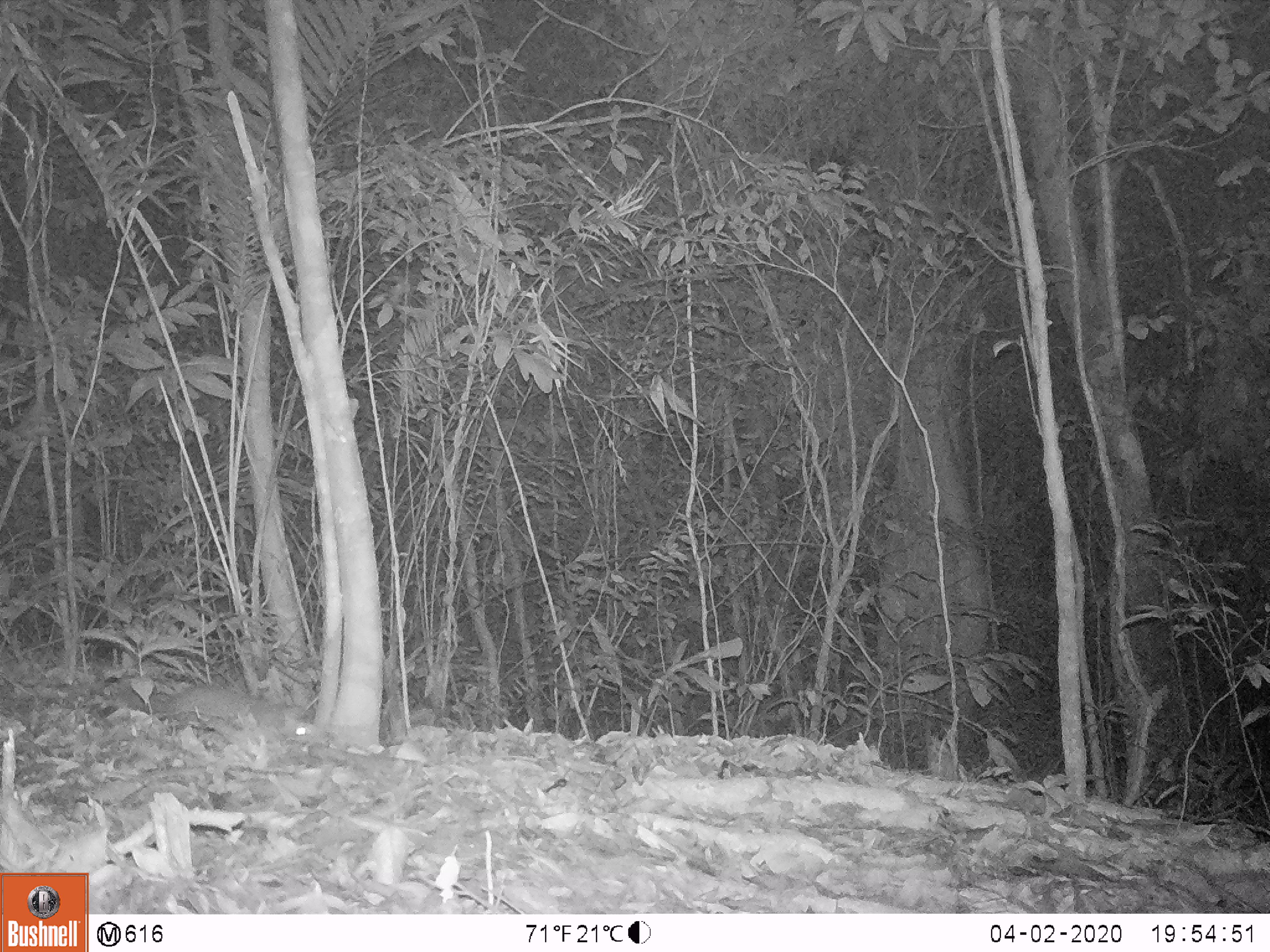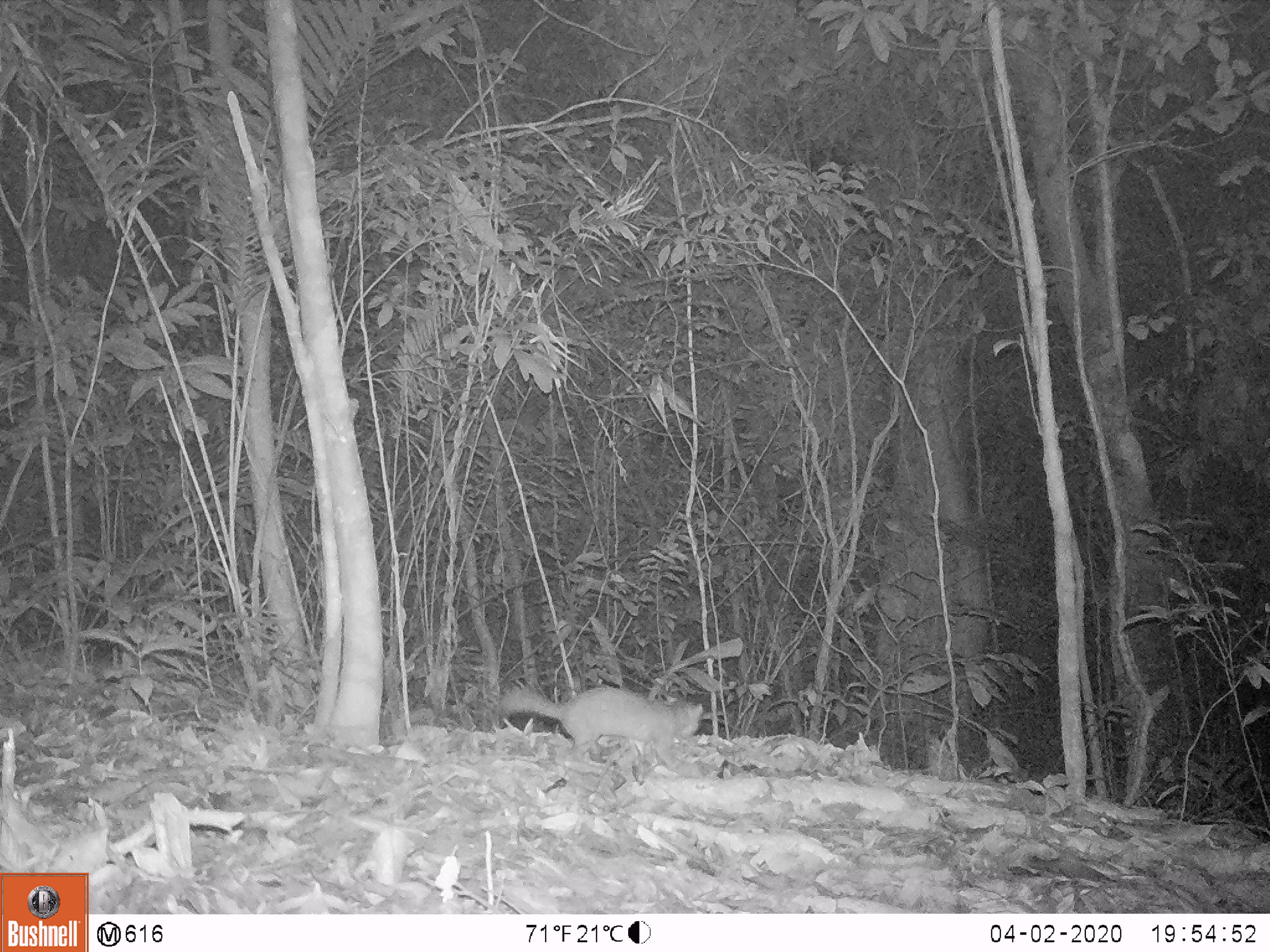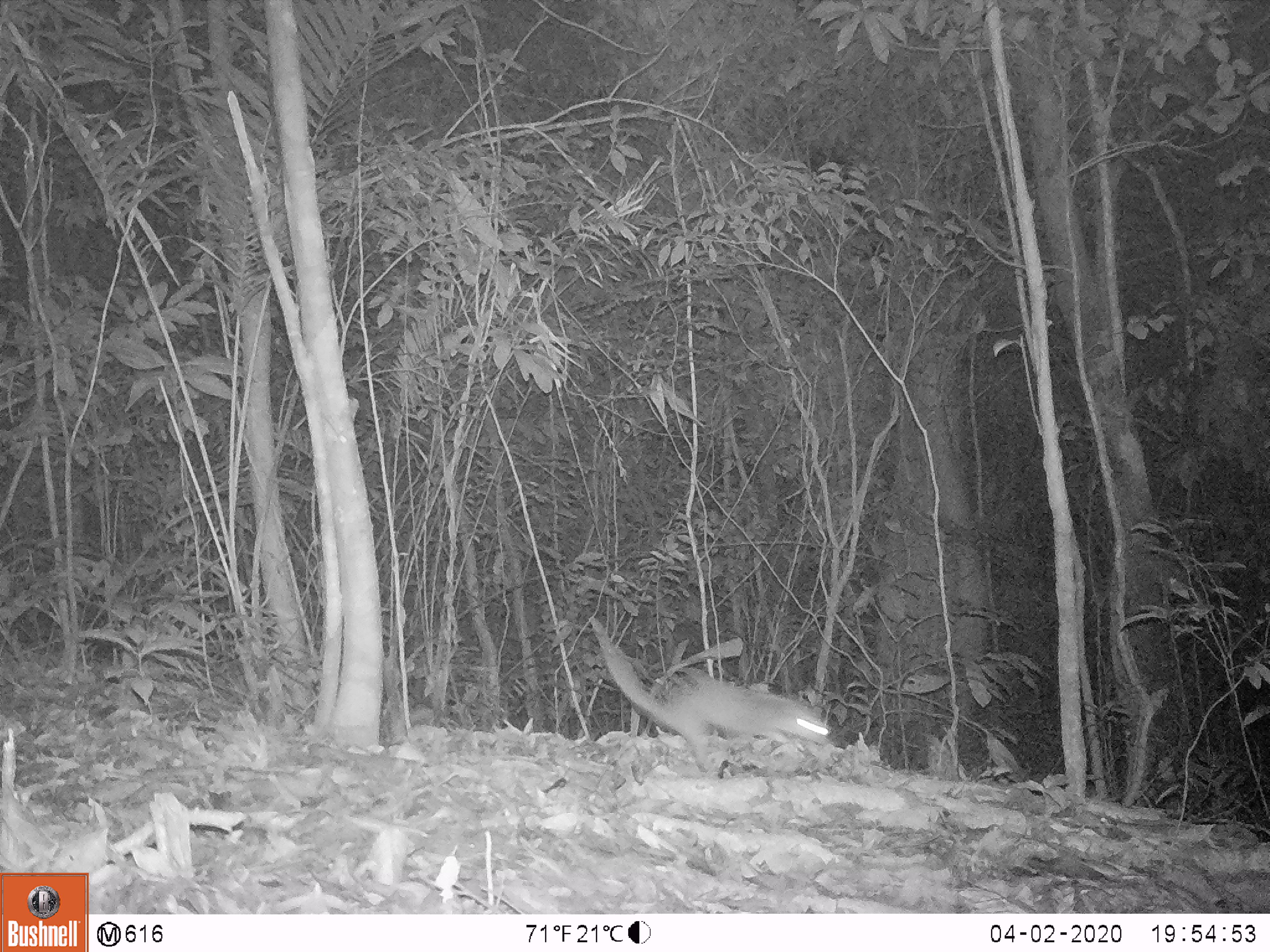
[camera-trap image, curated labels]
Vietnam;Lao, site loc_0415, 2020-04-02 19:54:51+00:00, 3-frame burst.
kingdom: Animalia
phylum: Chordata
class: Mammalia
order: Carnivora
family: Mustelidae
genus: Melogale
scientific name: Melogale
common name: ferret badger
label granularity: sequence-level